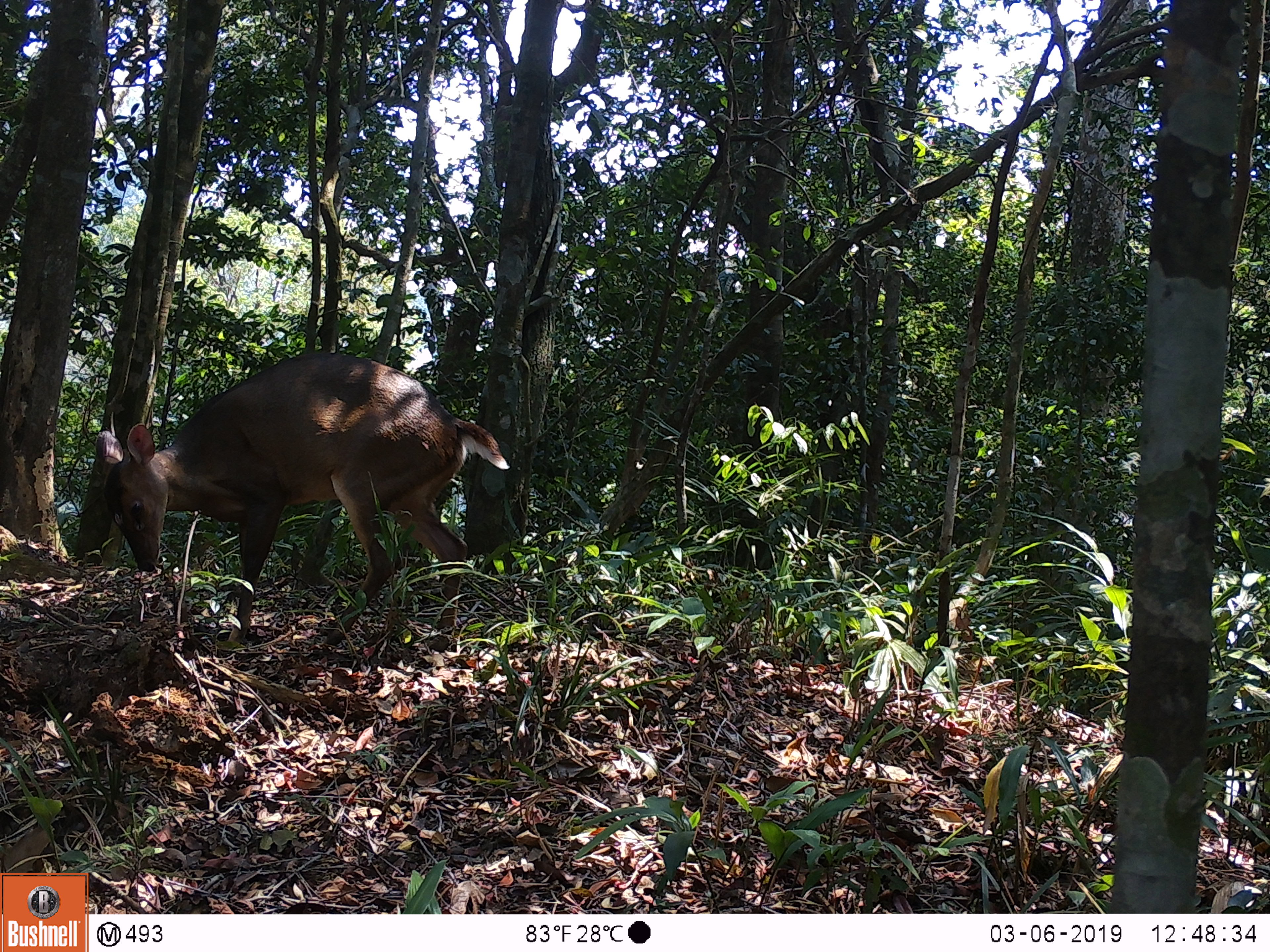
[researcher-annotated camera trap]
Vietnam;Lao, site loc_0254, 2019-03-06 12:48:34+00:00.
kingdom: Animalia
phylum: Chordata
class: Mammalia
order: Artiodactyla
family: Cervidae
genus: Muntiacus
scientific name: Muntiacus vuquangensis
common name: large-antlered muntjac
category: large antlered muntjac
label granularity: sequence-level